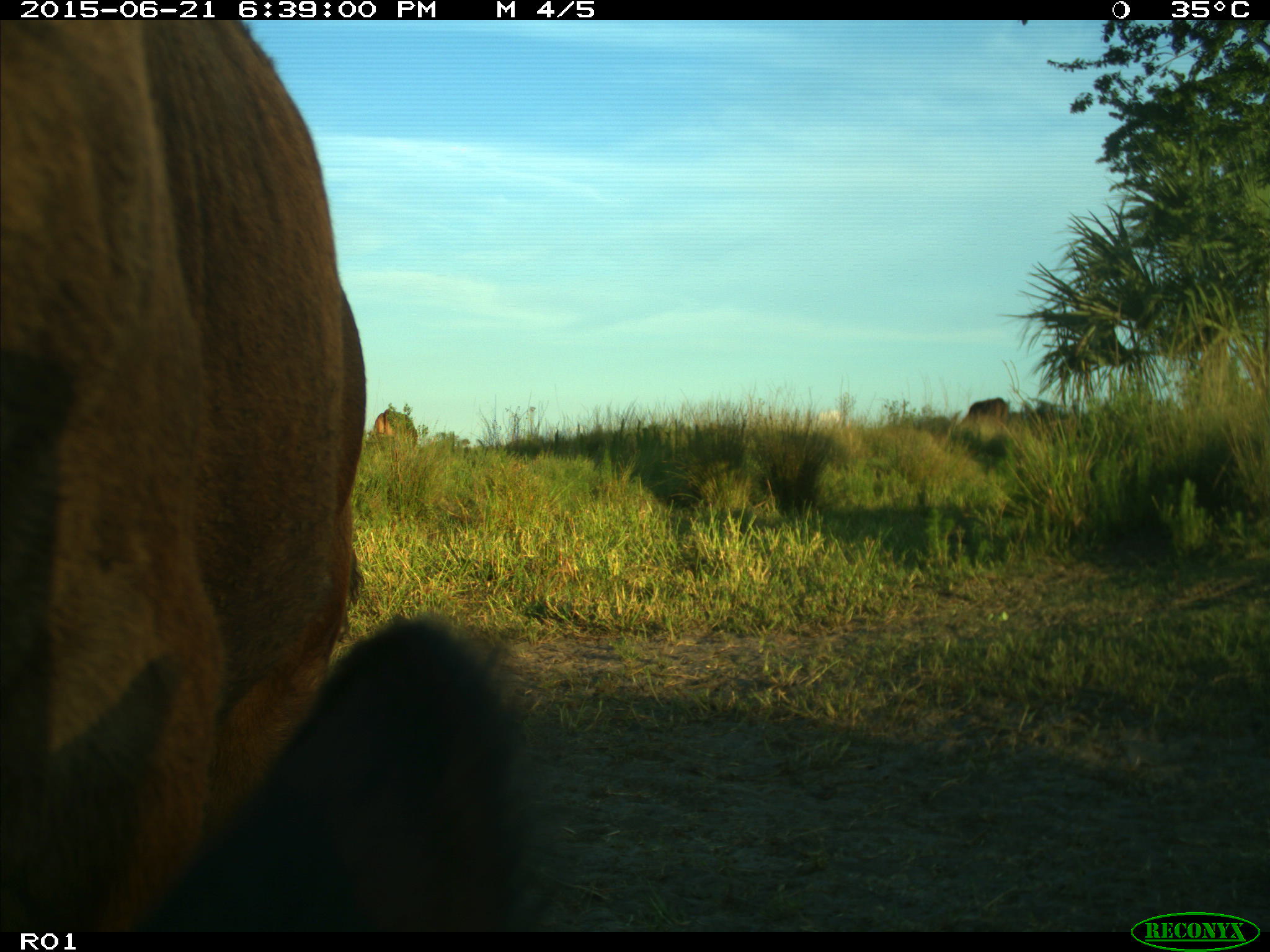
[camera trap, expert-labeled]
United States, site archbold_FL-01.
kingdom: Animalia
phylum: Chordata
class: Mammalia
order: Artiodactyla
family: Bovidae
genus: Bos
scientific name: Bos taurus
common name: domestic cow